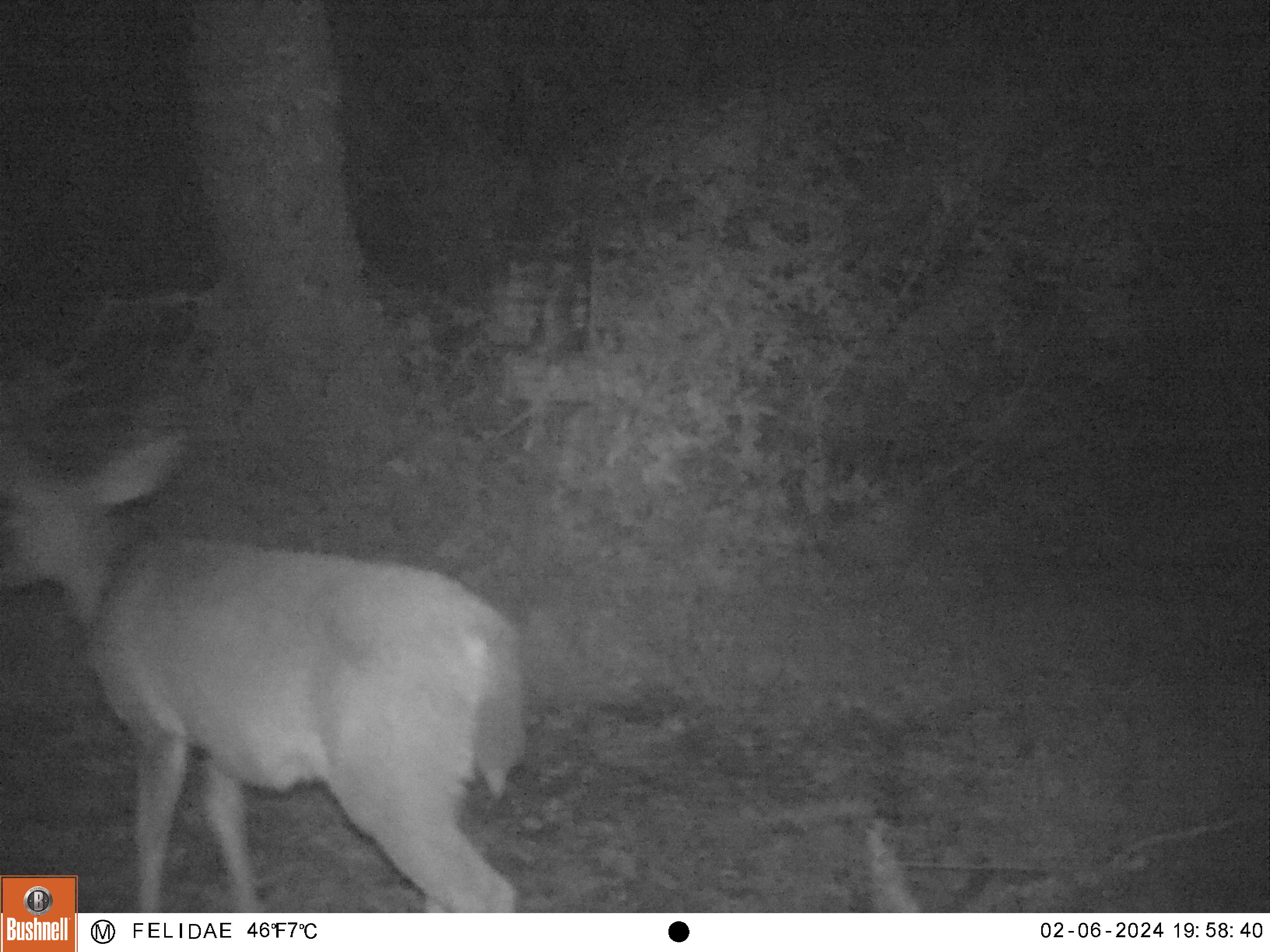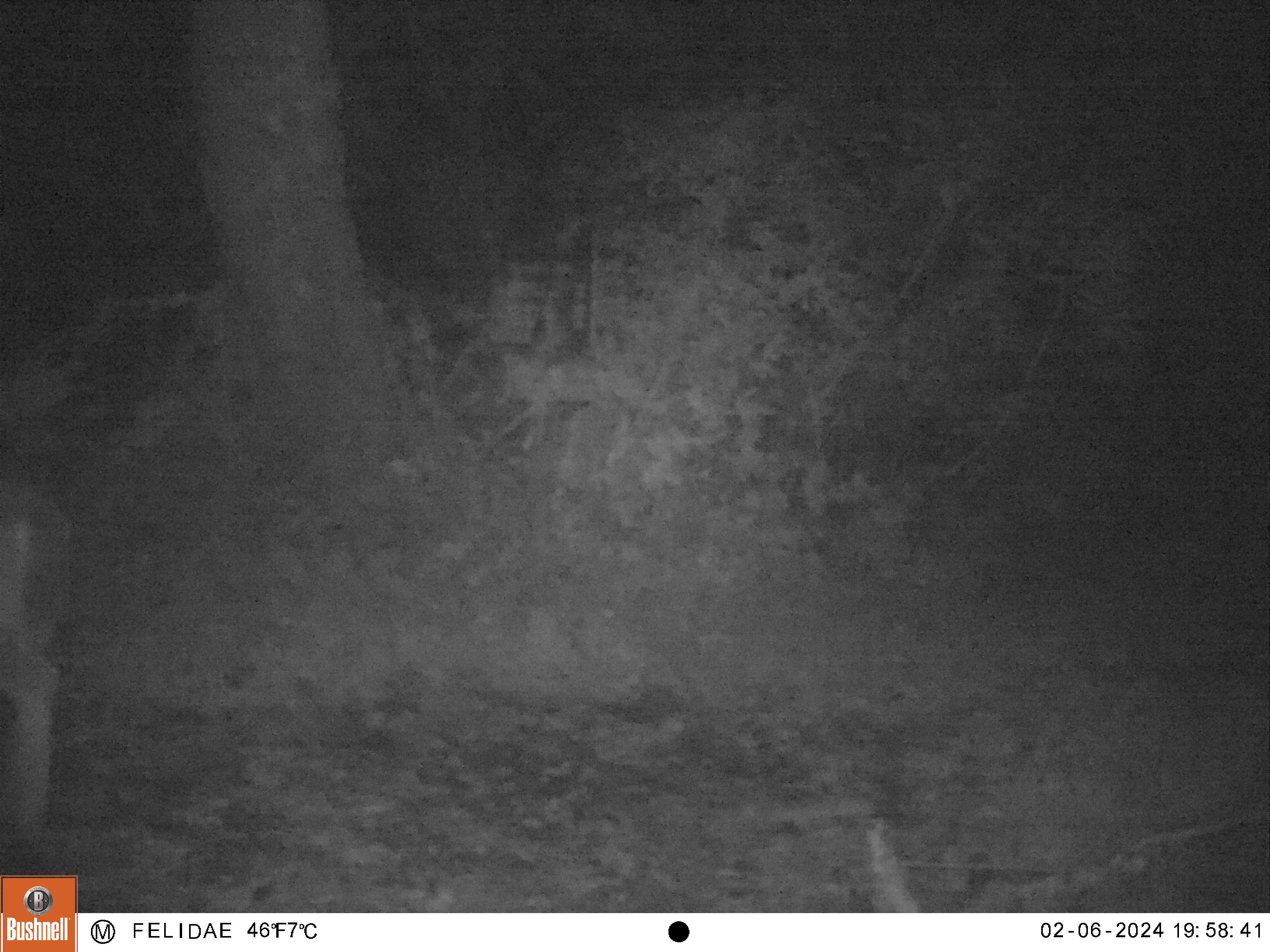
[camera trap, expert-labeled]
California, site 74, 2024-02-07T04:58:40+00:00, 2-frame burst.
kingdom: Animalia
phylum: Chordata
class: Mammalia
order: Artiodactyla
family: Cervidae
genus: Odocoileus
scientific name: Odocoileus hemionus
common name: mule deer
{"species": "mule deer (Odocoileus hemionus)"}